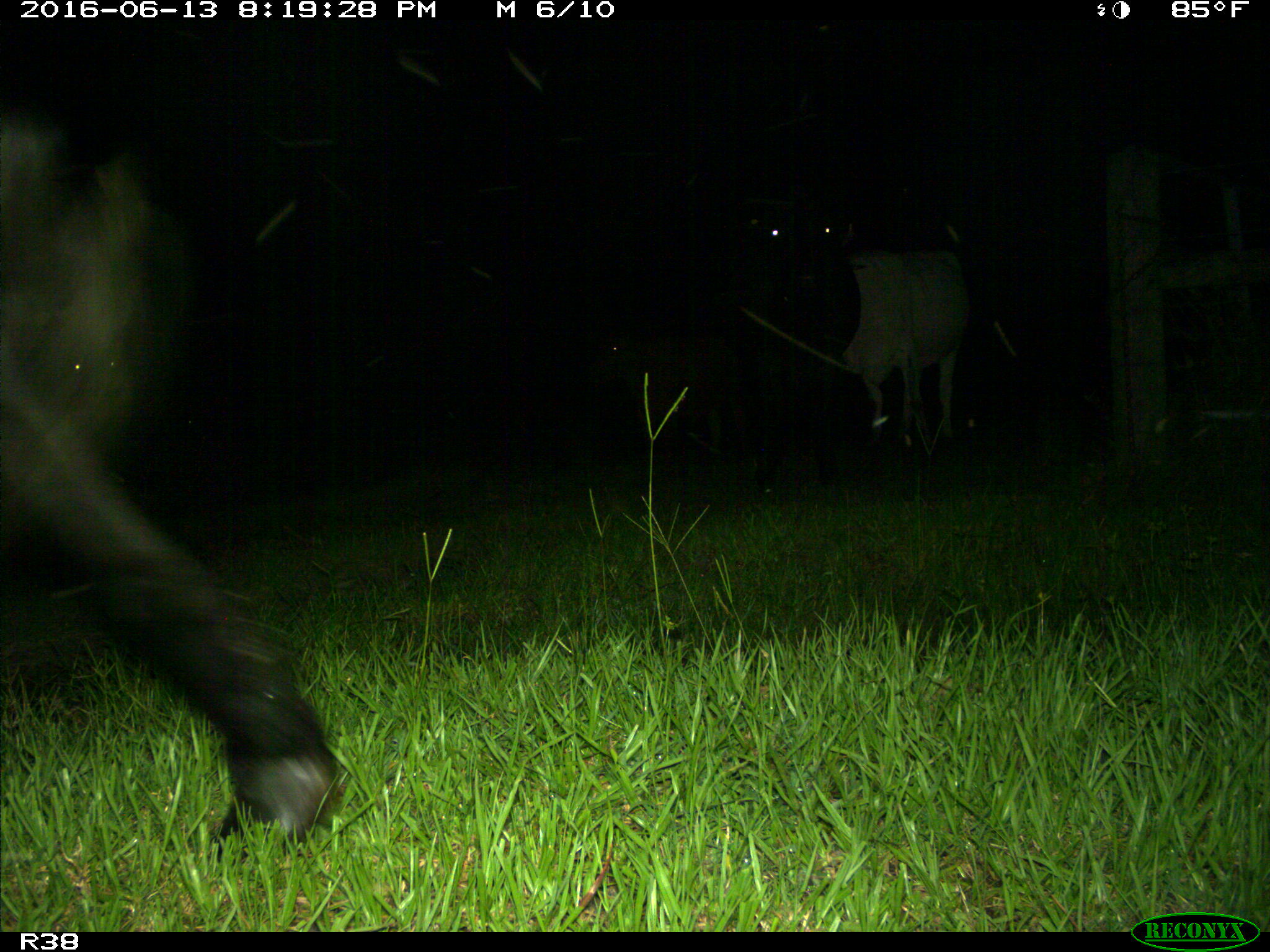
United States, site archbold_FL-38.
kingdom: Animalia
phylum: Chordata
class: Mammalia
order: Artiodactyla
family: Bovidae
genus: Bos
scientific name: Bos taurus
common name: domestic cow